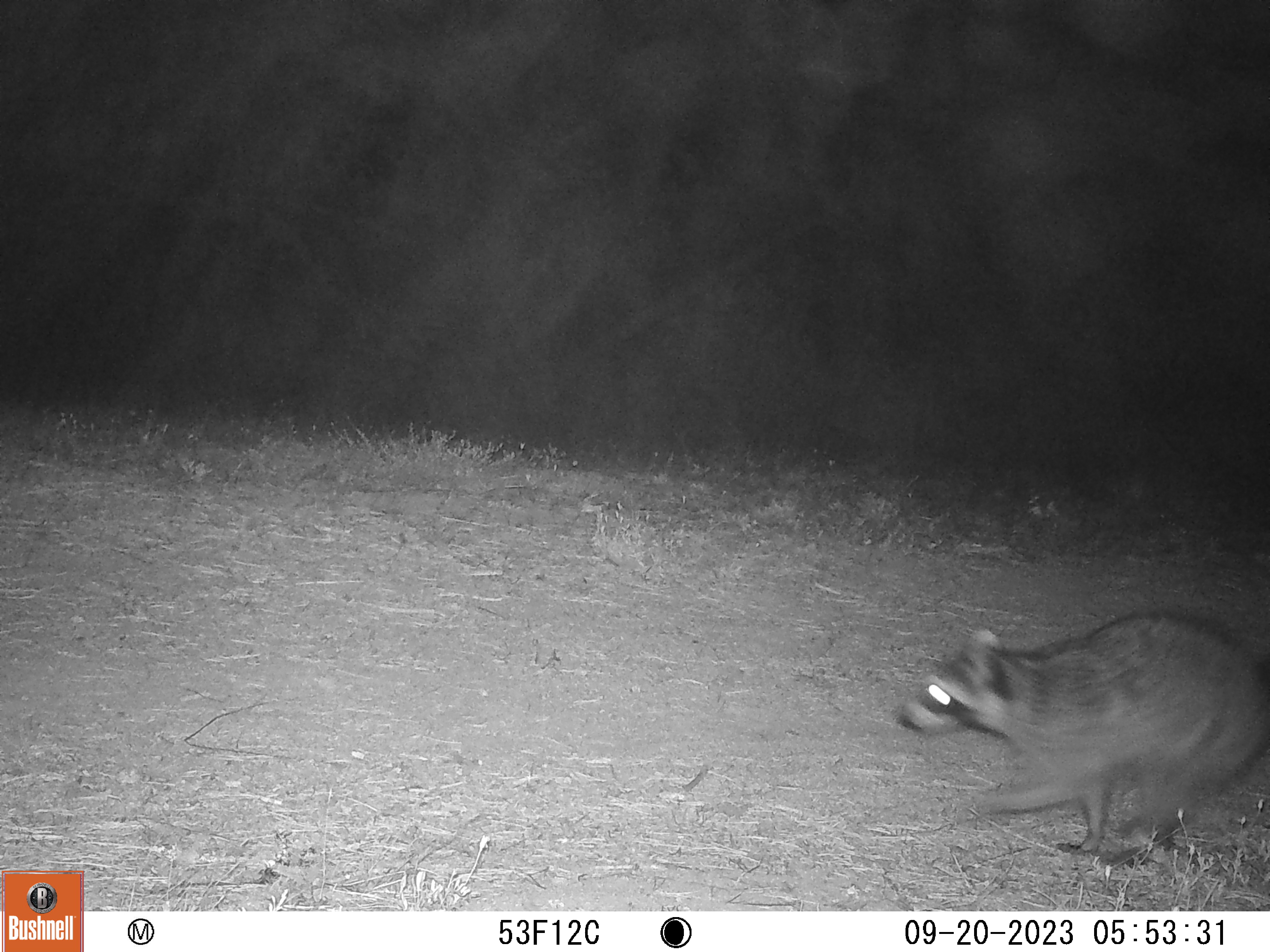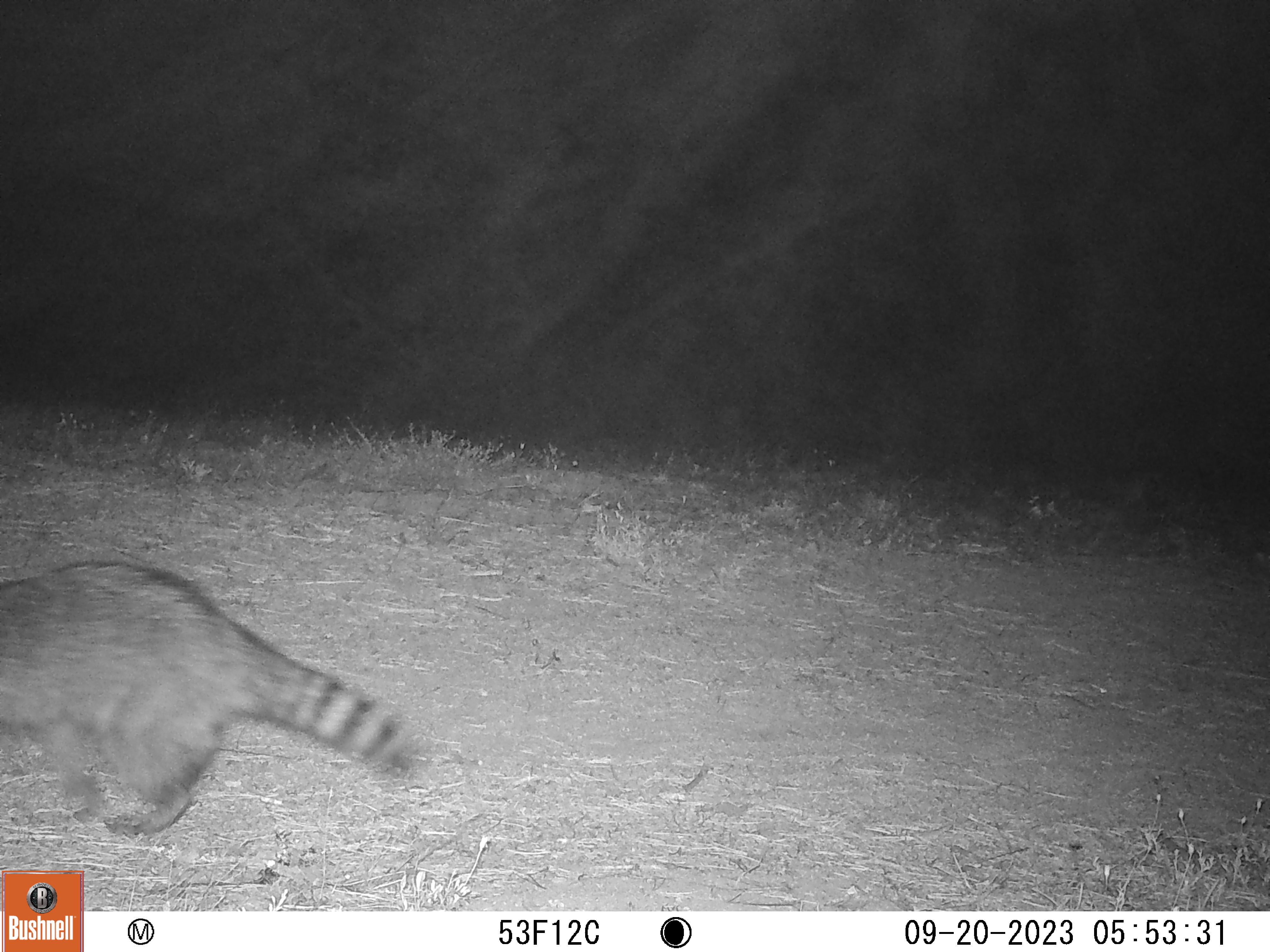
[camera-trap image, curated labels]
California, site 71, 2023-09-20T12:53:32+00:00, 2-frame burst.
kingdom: Animalia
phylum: Chordata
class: Mammalia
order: Carnivora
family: Procyonidae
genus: Procyon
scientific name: Procyon lotor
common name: raccoon